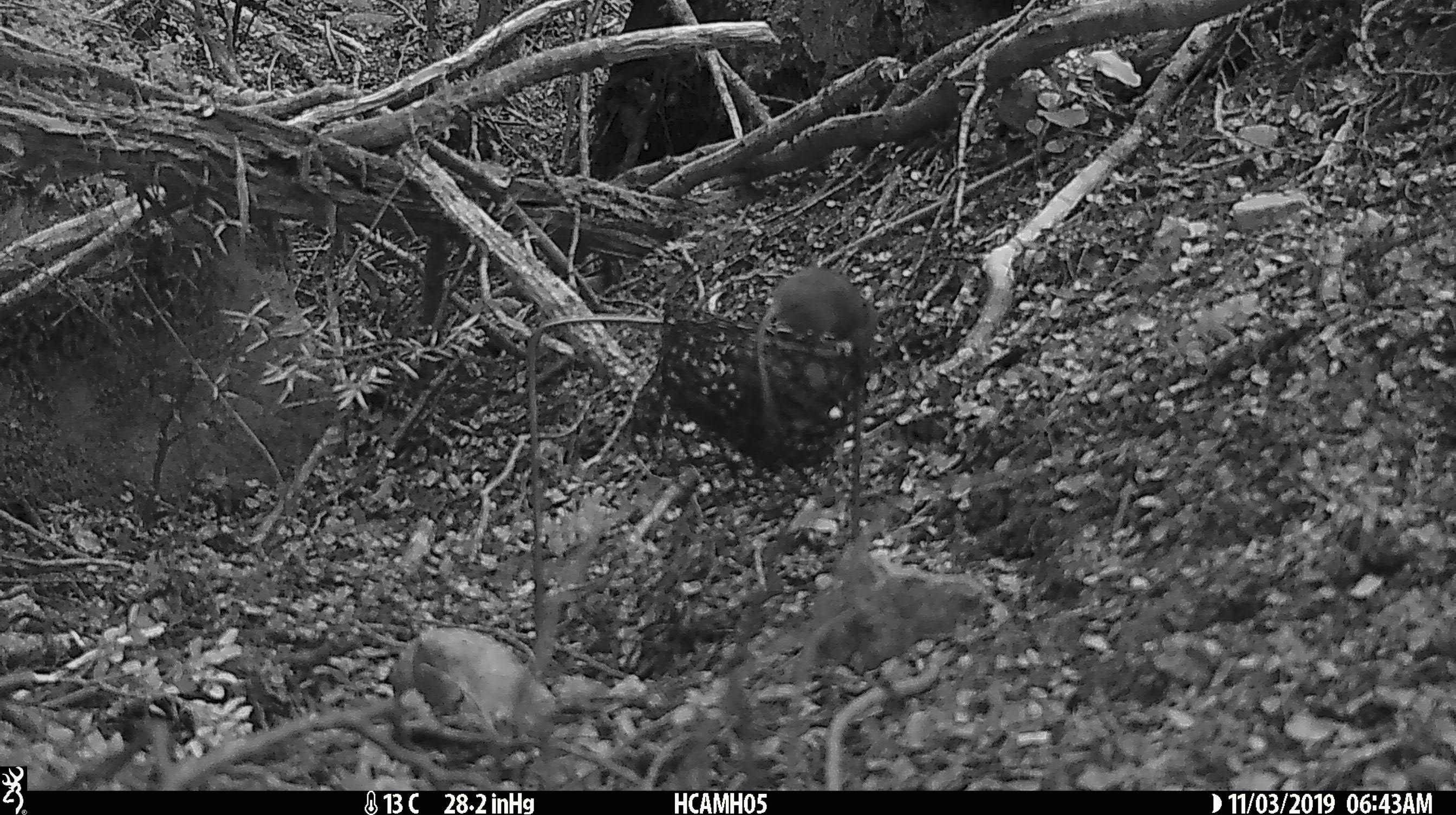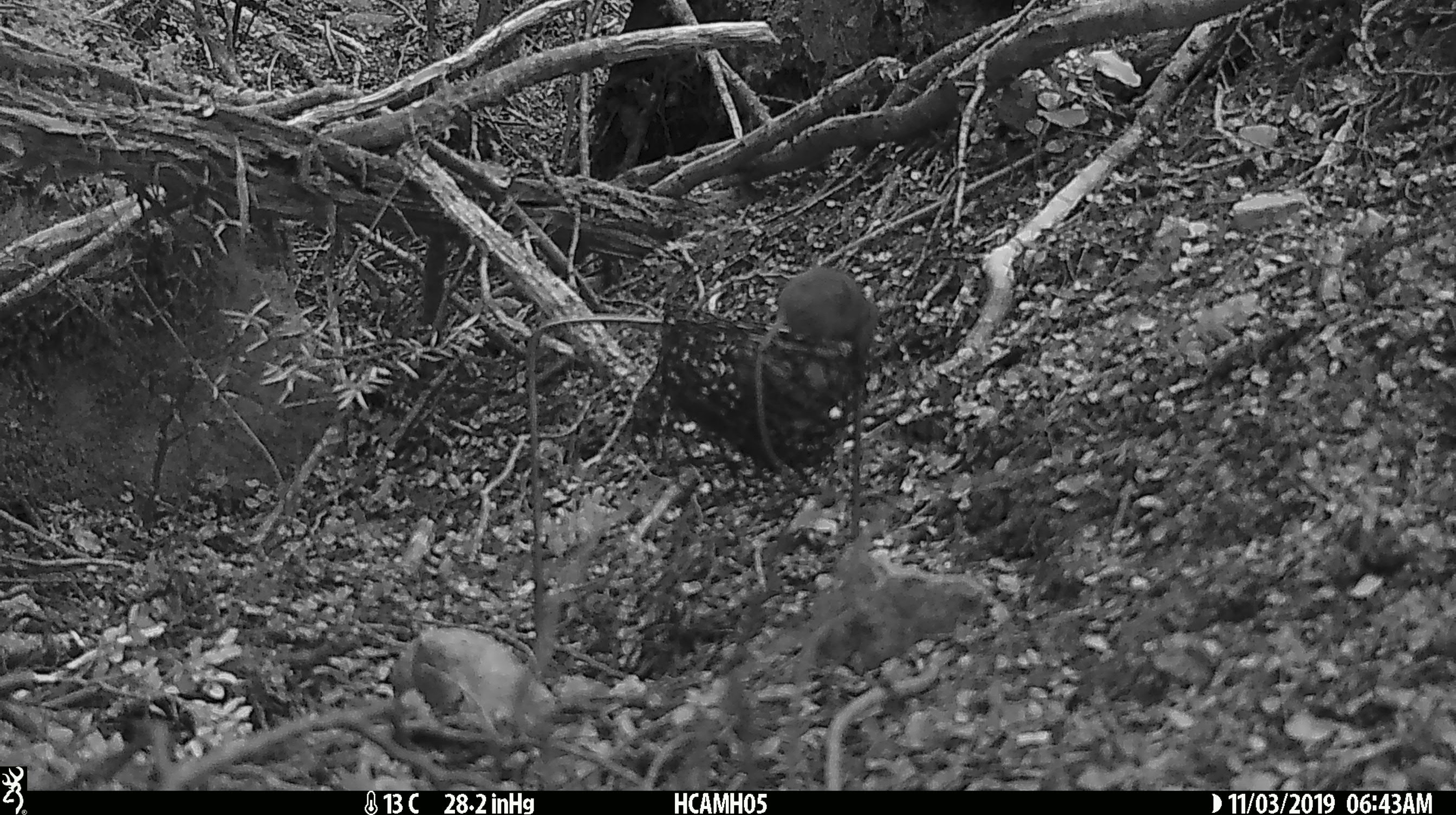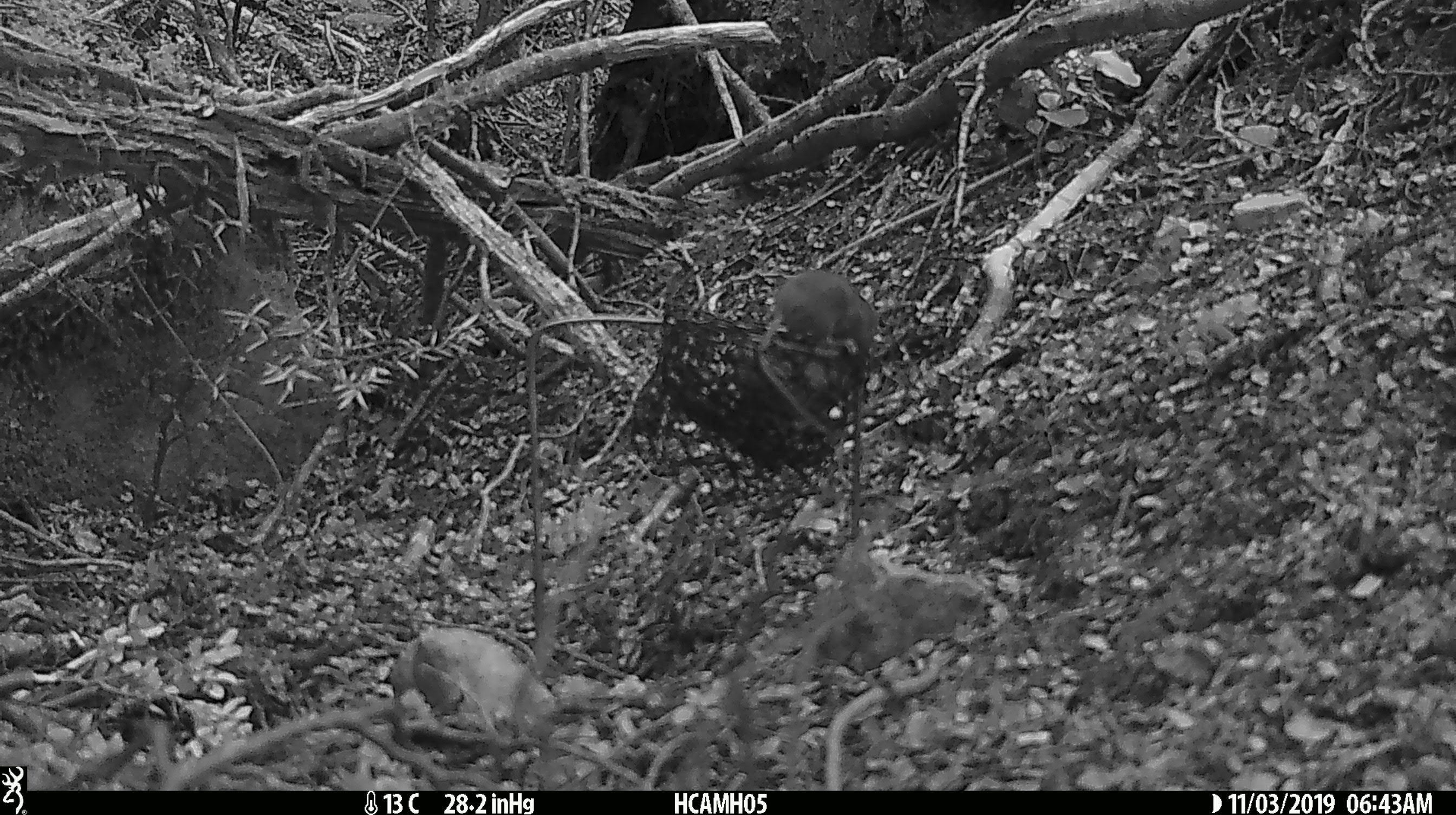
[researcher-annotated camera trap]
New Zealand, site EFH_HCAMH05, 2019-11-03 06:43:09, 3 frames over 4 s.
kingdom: Animalia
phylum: Chordata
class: Mammalia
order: Rodentia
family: Muridae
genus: Mus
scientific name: Mus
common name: mouse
Mouse (Mus).